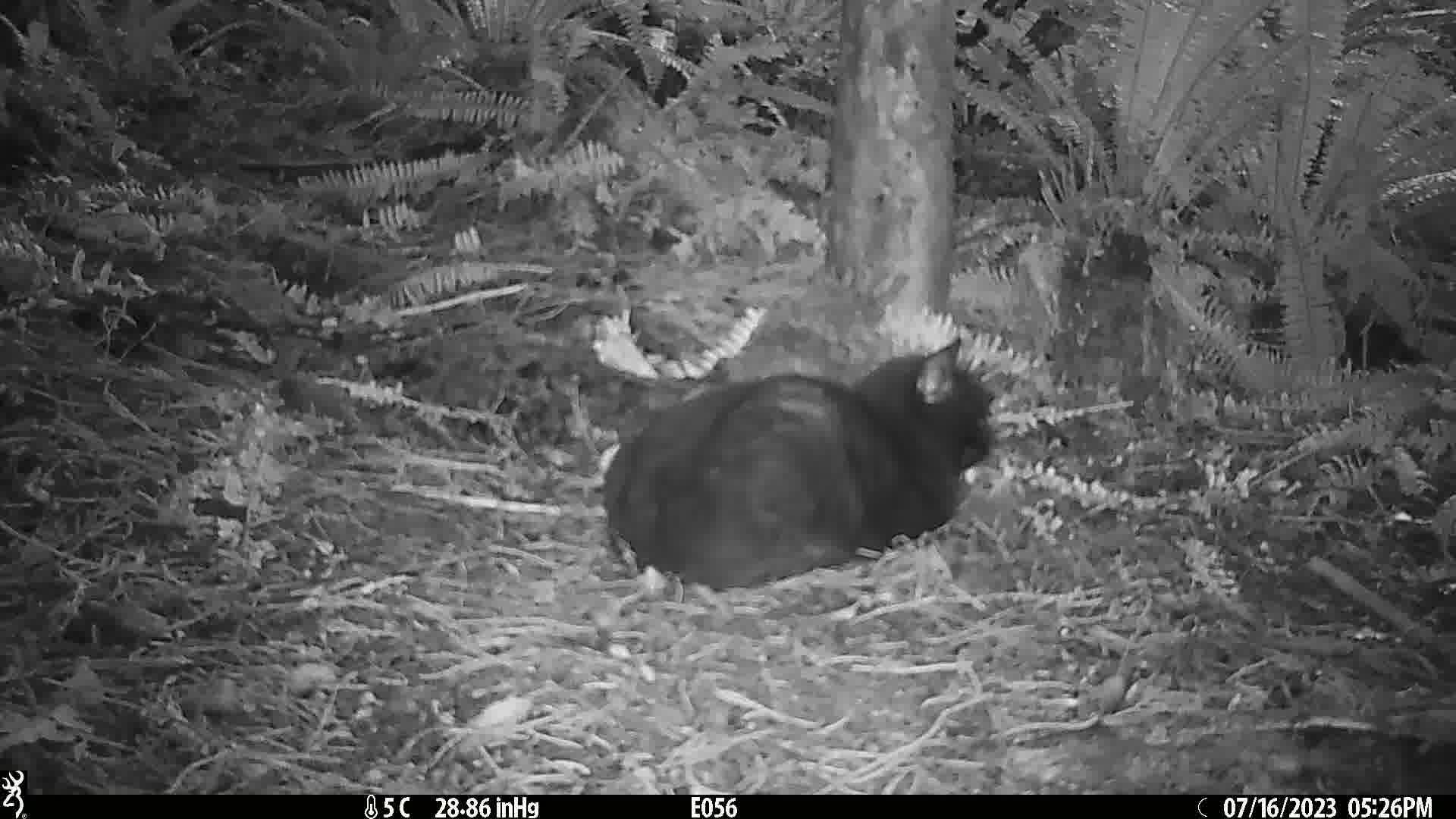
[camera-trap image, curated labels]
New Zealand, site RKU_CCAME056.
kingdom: Animalia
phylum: Chordata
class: Mammalia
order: Carnivora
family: Felidae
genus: Felis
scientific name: Felis catus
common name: domestic cat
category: cat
Cat (domestic cat) (Felis catus).